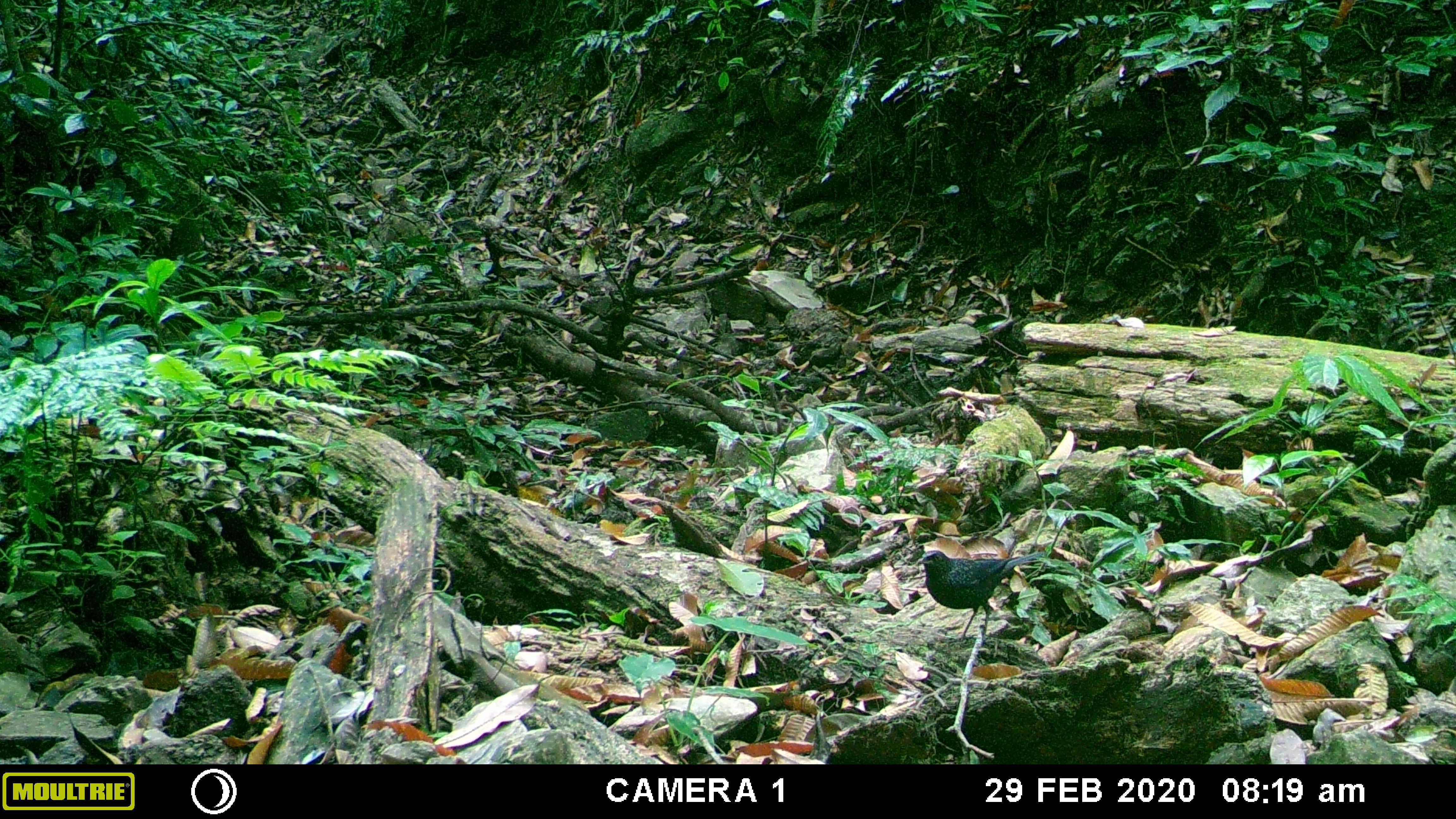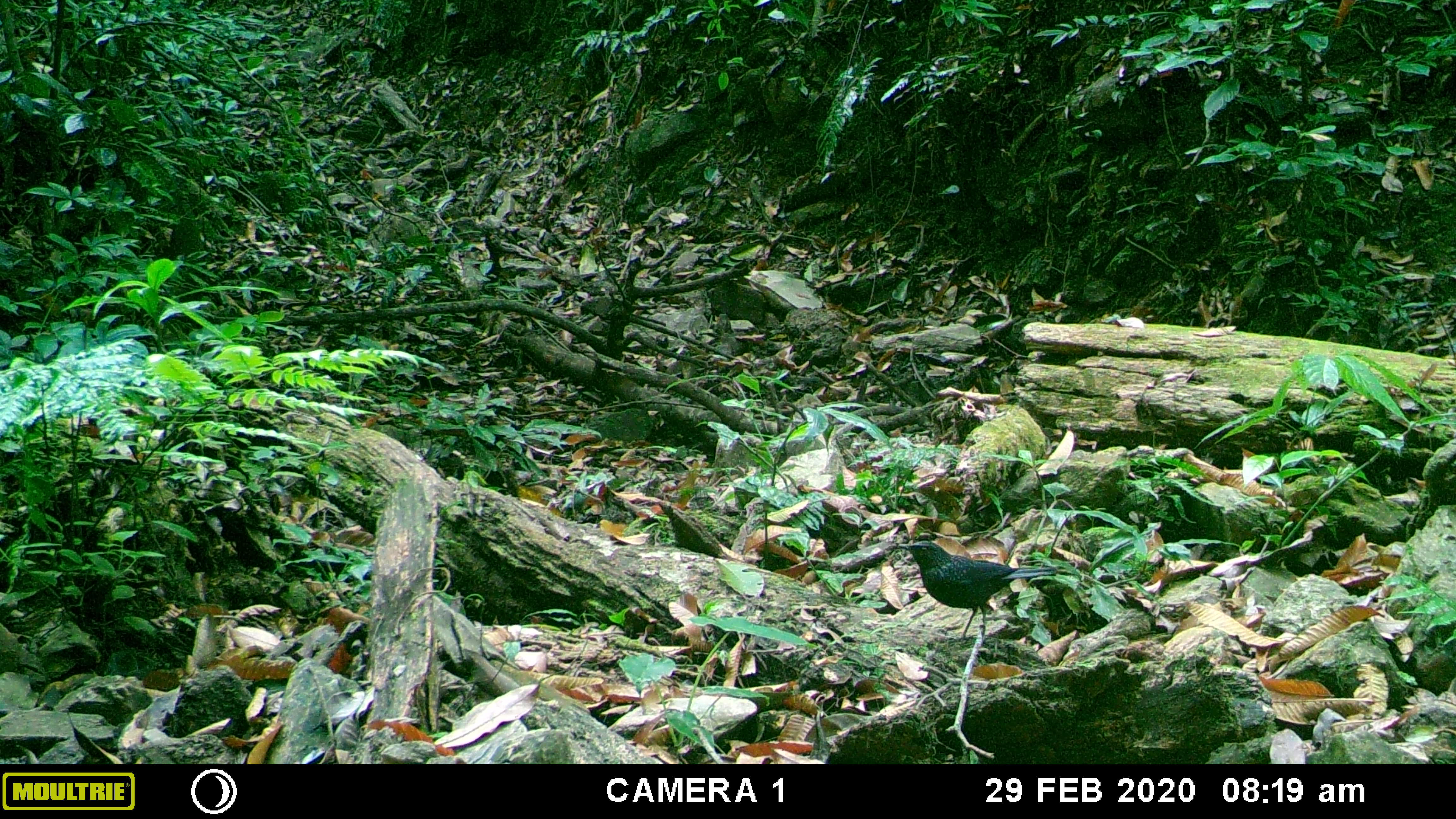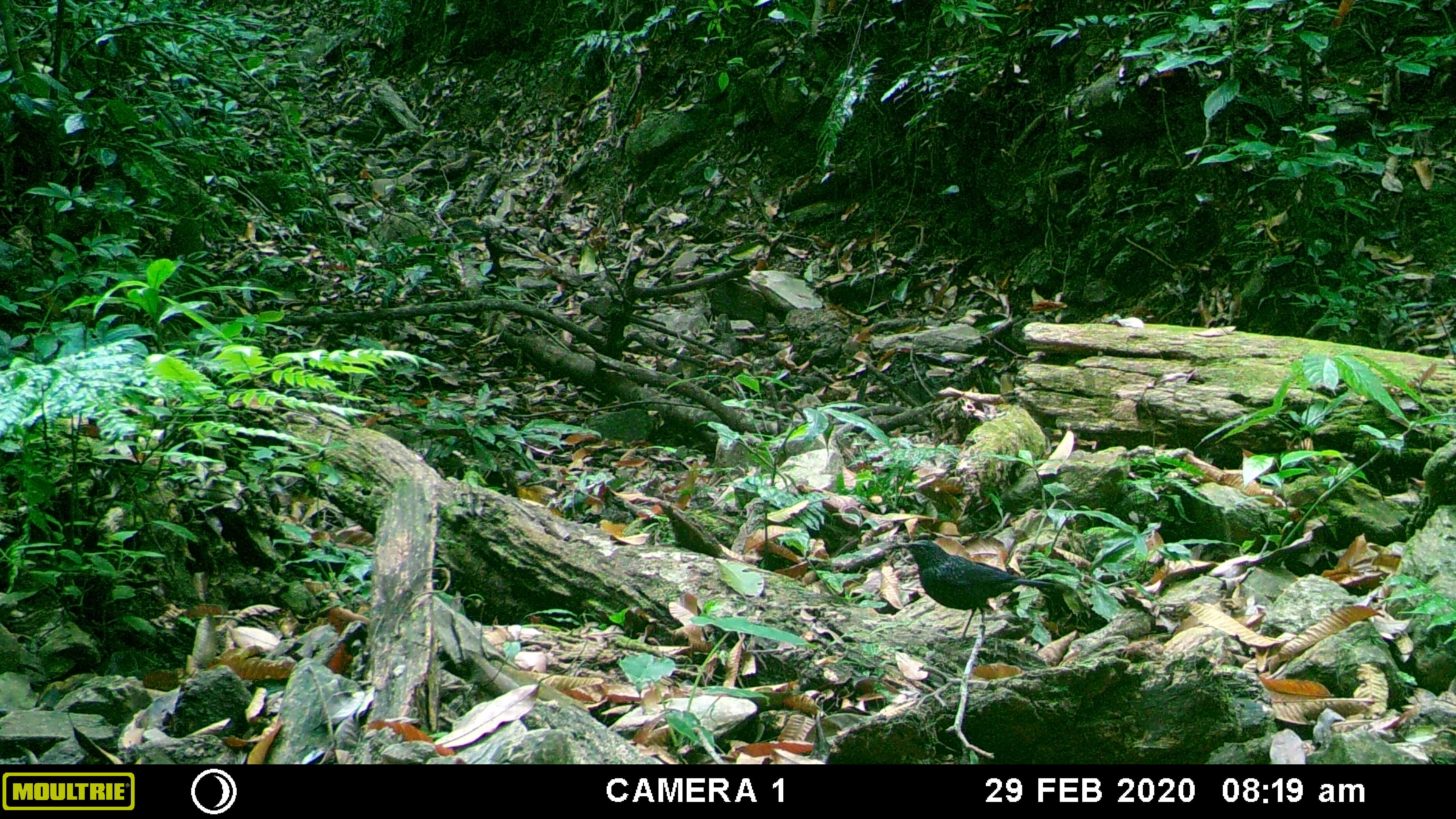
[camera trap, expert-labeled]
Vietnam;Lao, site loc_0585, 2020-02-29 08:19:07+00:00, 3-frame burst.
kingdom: Animalia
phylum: Chordata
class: Aves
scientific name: Aves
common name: bird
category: unidentified bird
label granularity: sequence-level